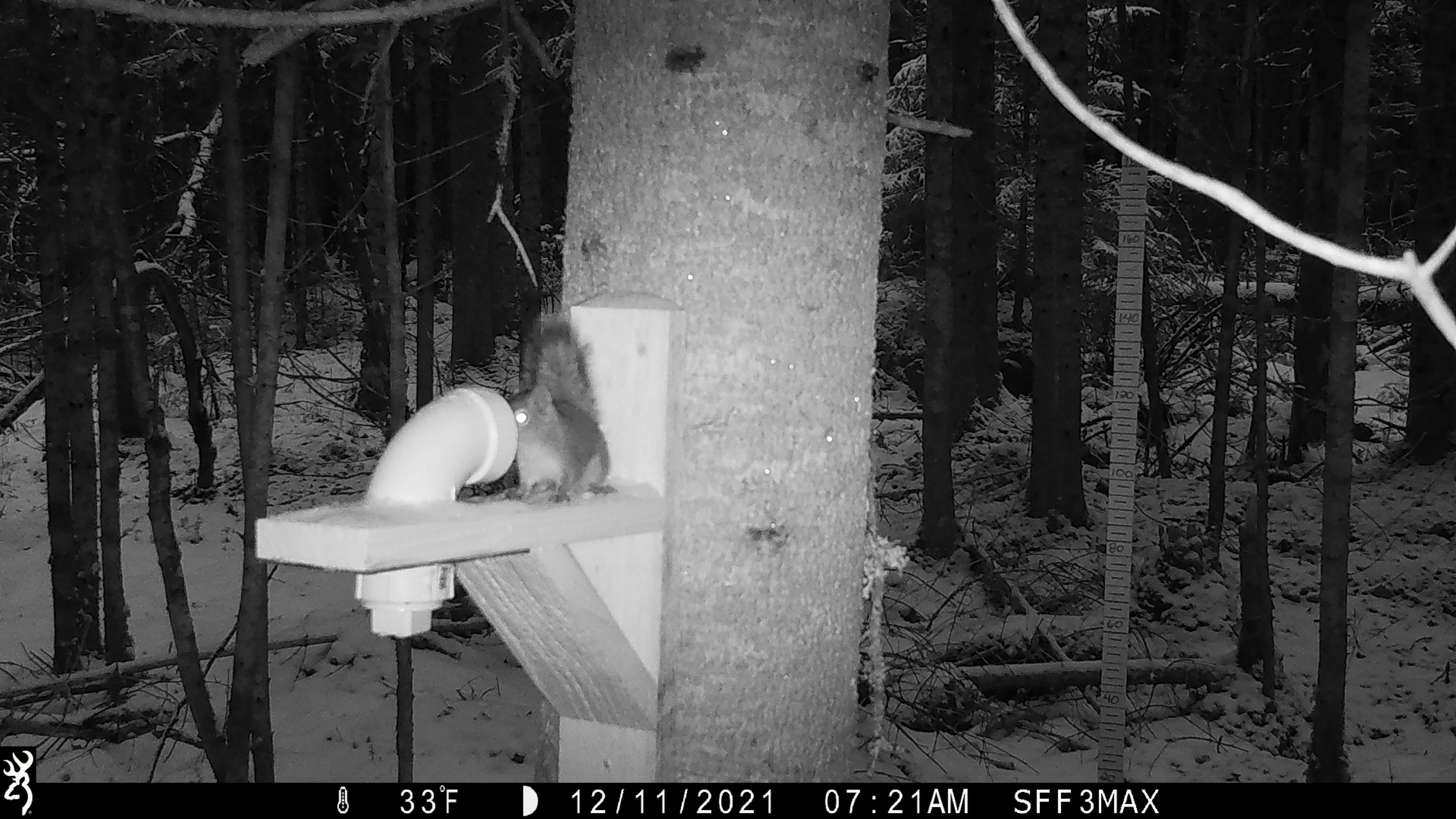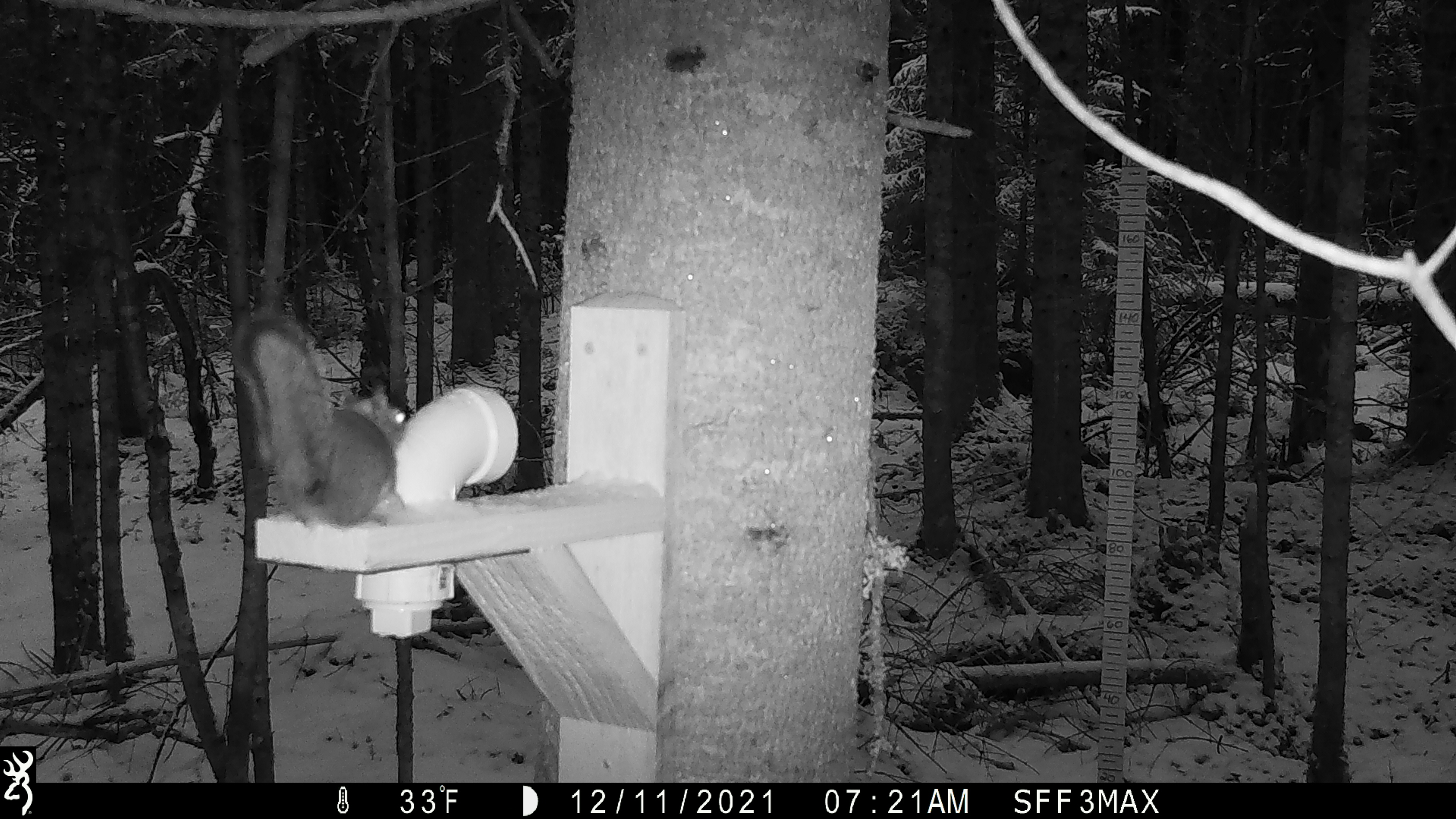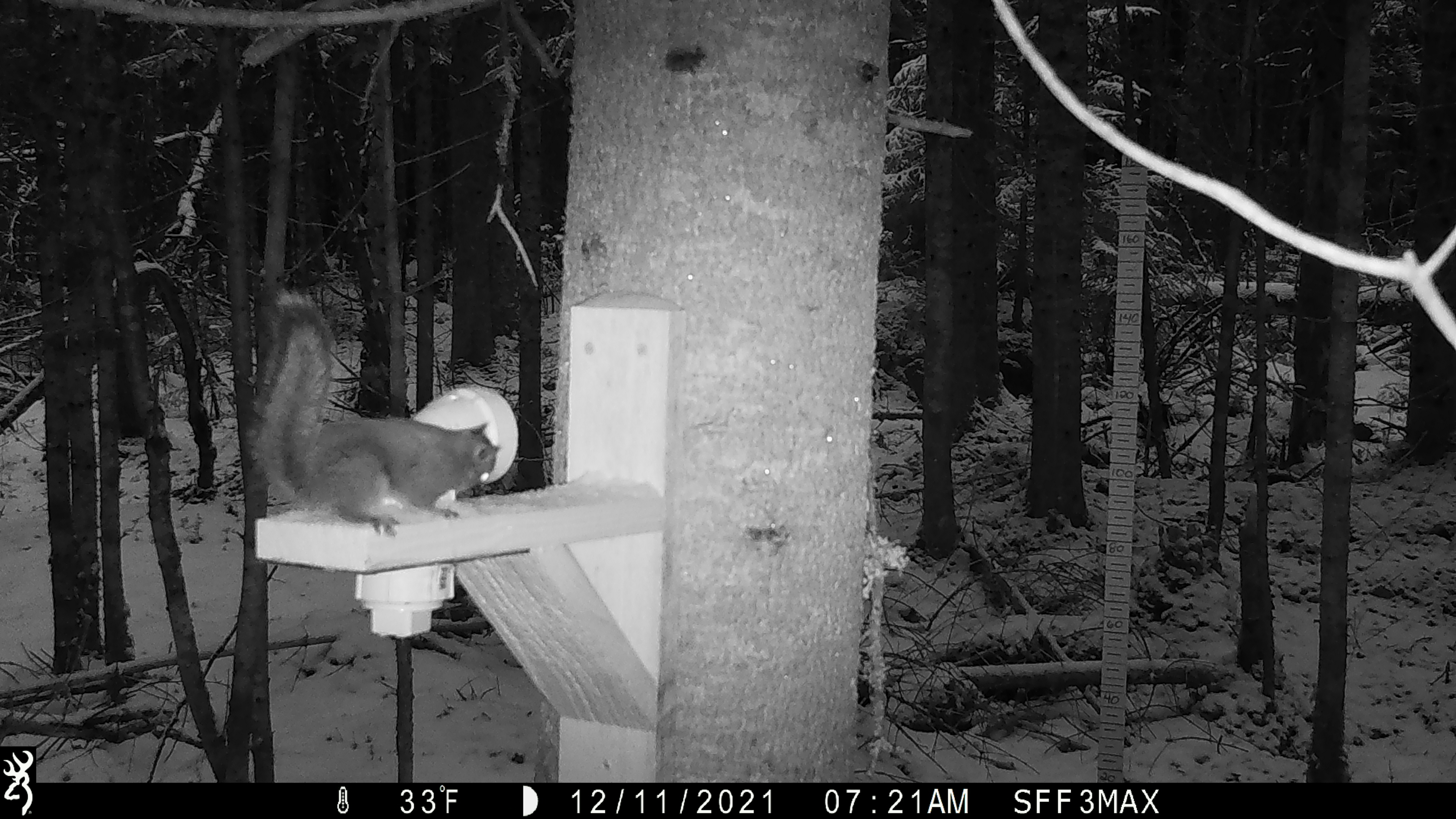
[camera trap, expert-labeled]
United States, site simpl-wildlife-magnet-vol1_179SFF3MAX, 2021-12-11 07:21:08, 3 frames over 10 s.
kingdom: Animalia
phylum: Chordata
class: Mammalia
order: Rodentia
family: Sciuridae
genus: Tamiasciurus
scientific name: Tamiasciurus hudsonicus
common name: red squirrel